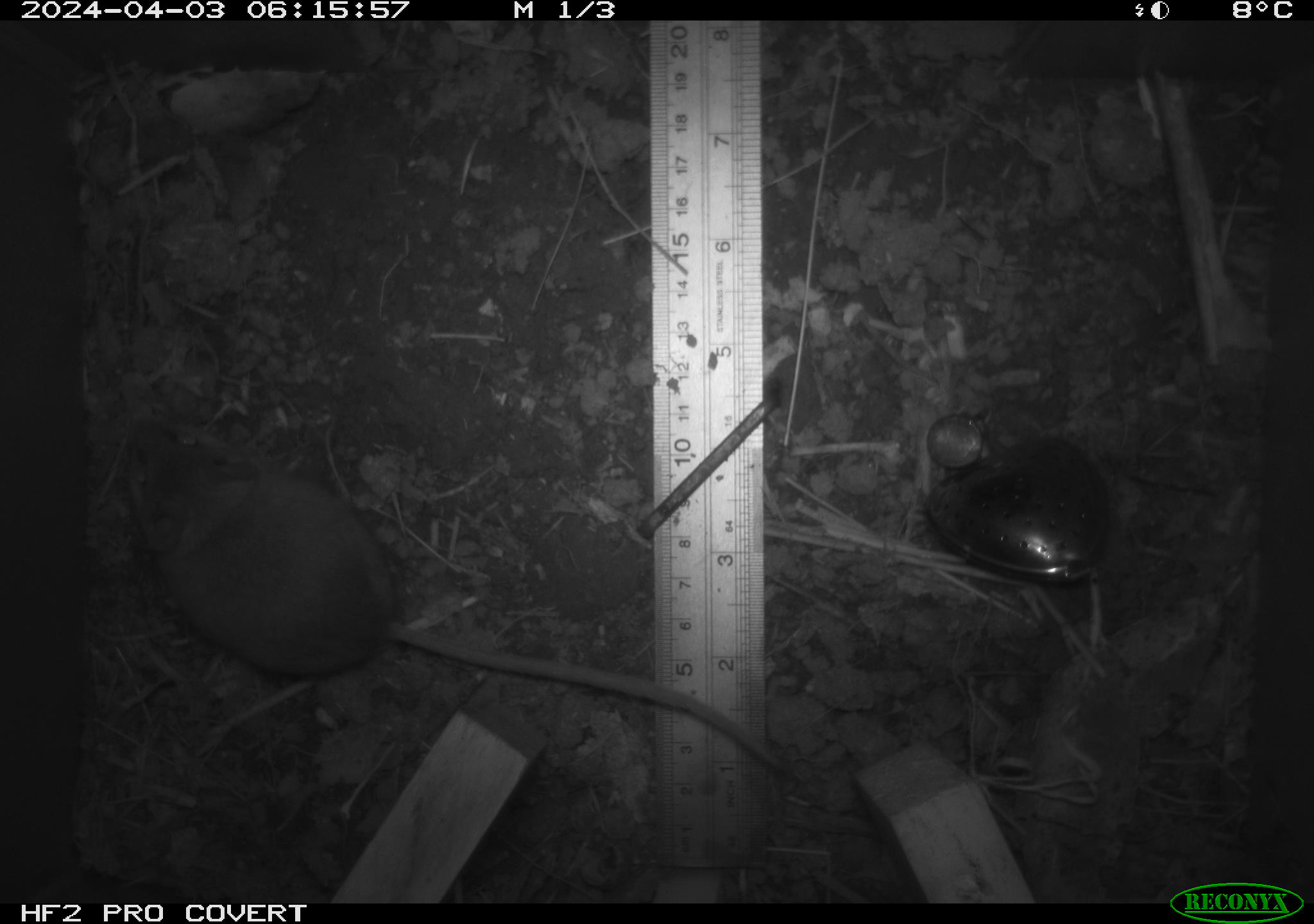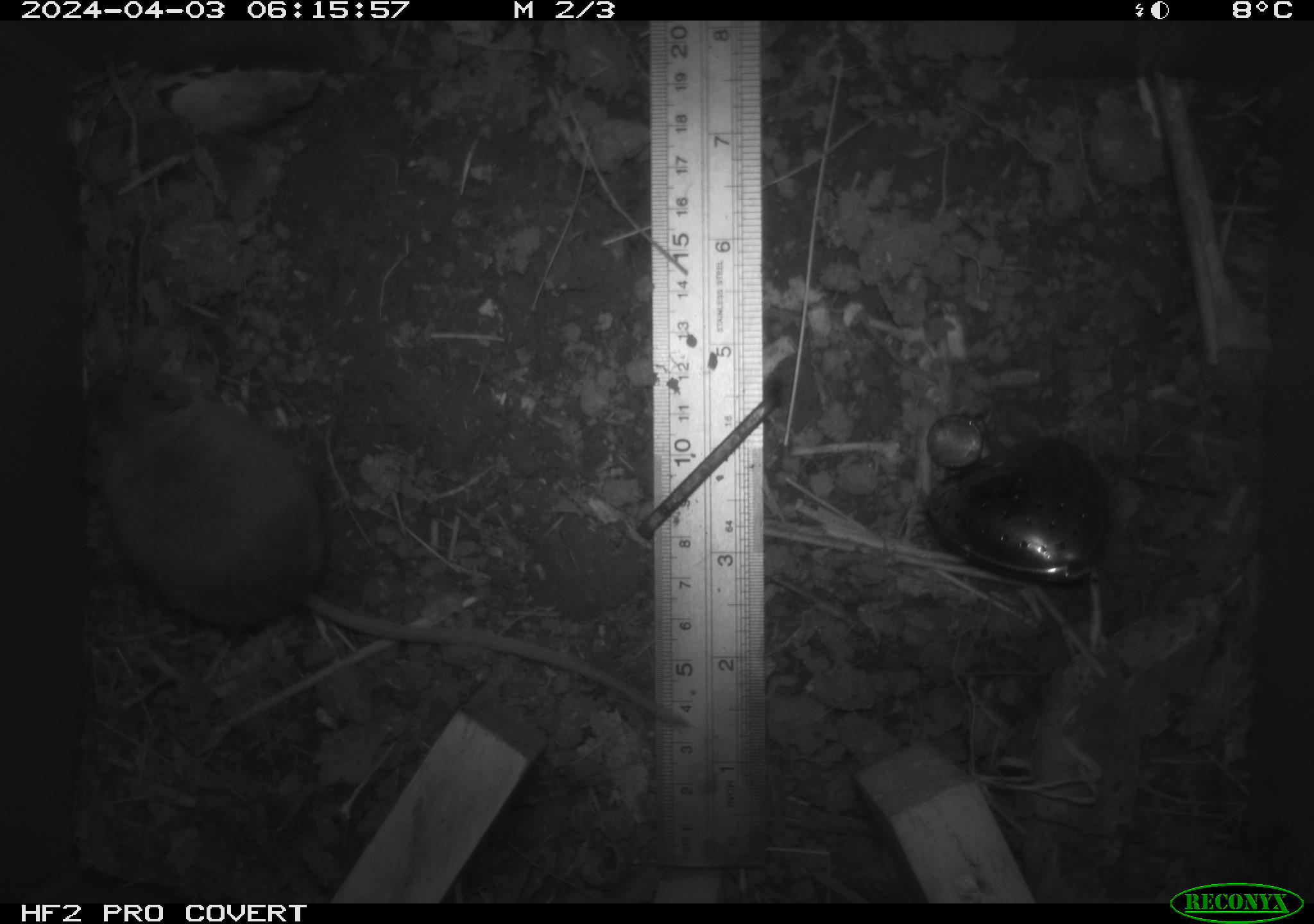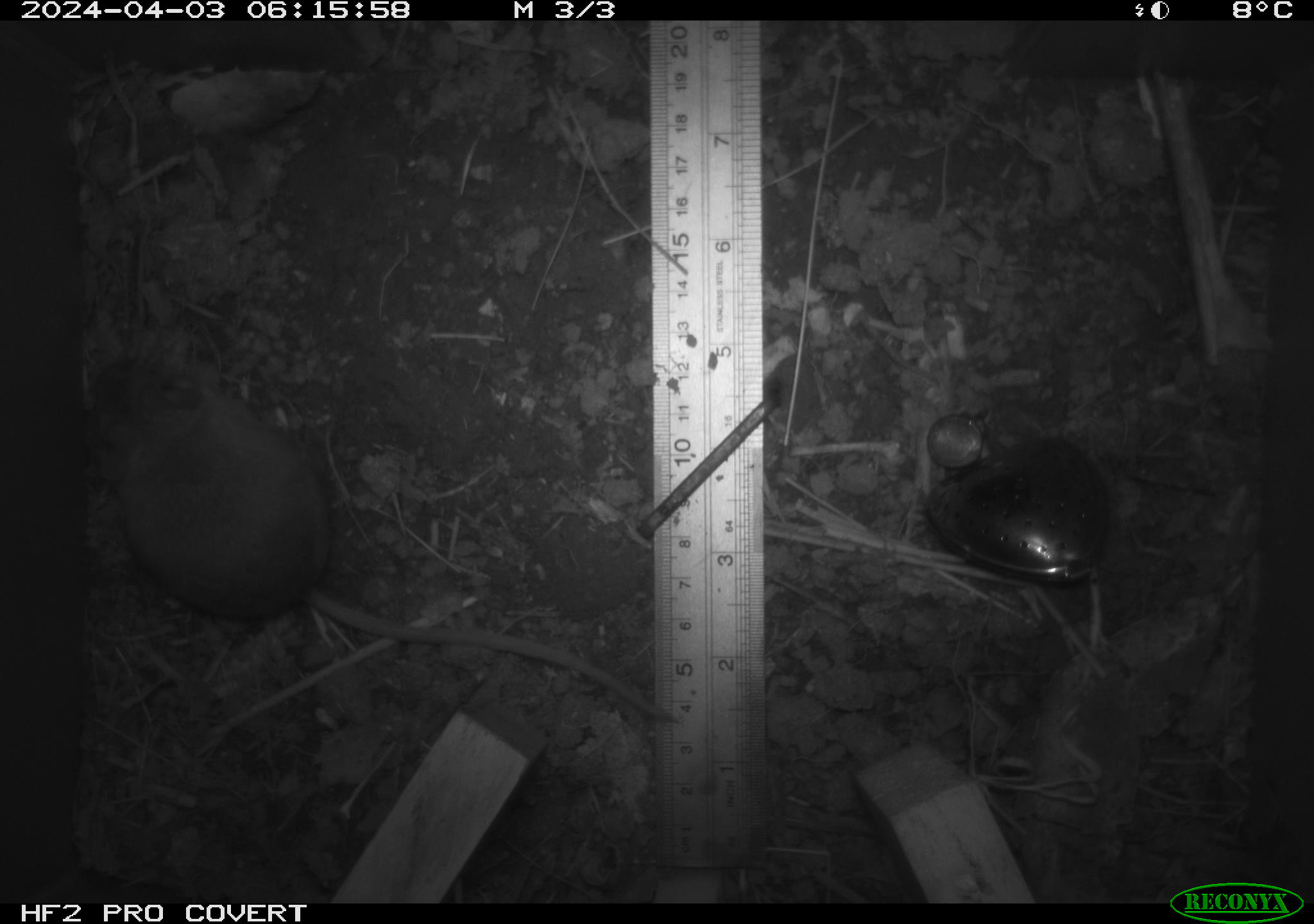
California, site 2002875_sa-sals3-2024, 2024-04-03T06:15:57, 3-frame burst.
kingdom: Animalia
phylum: Chordata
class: Mammalia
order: Rodentia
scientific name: Rodentia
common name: mouse species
Mouse species (Rodentia).